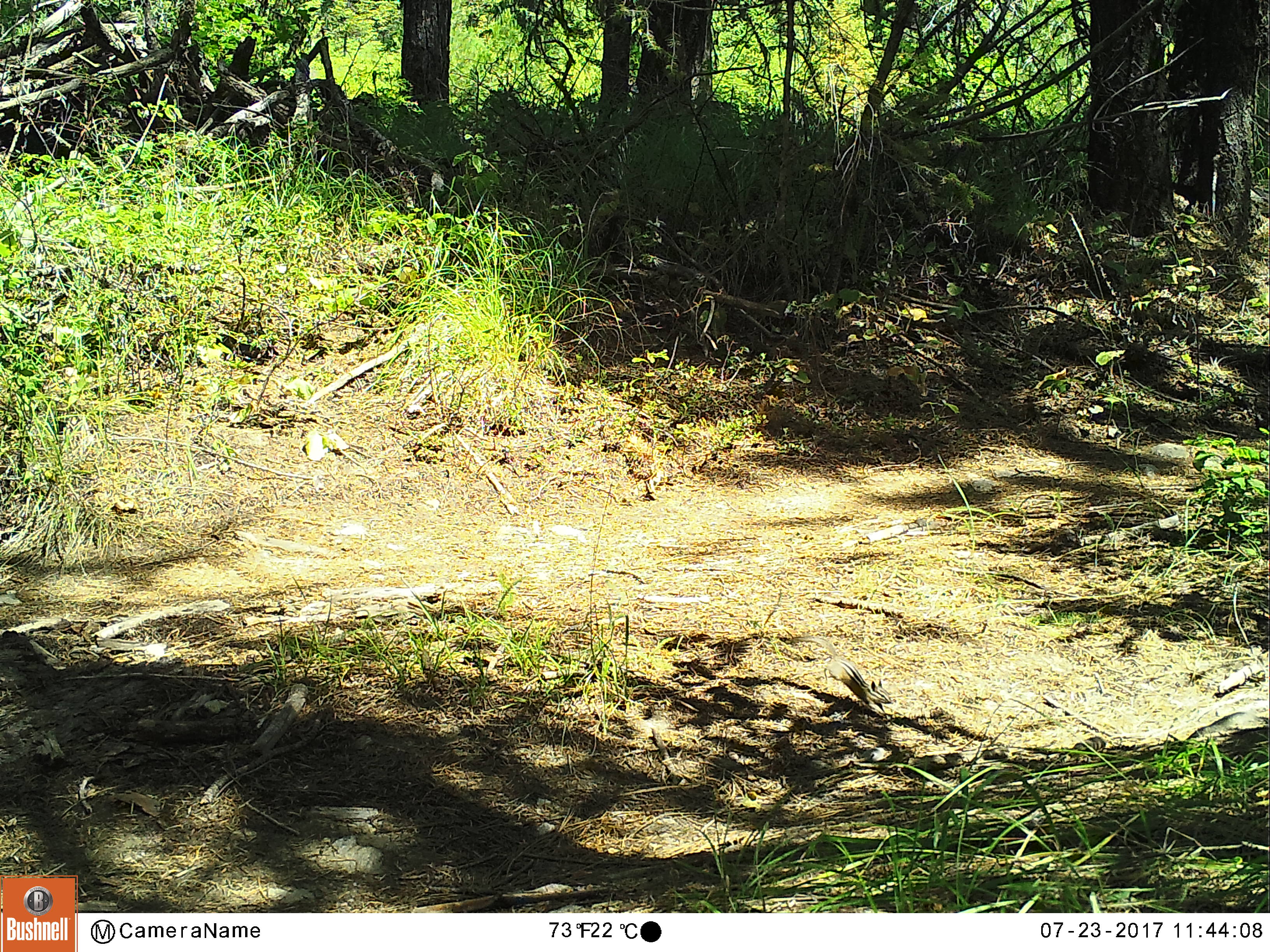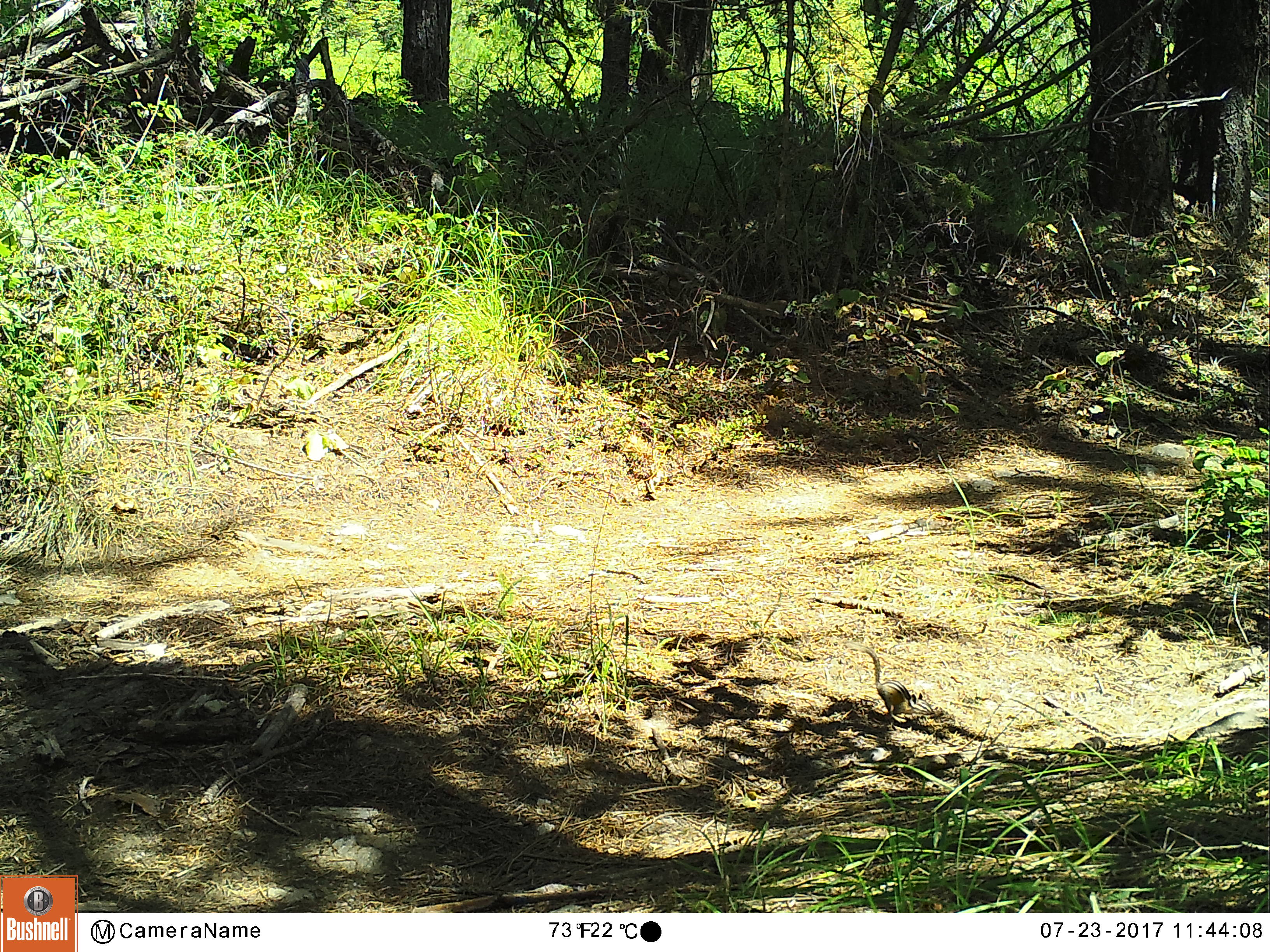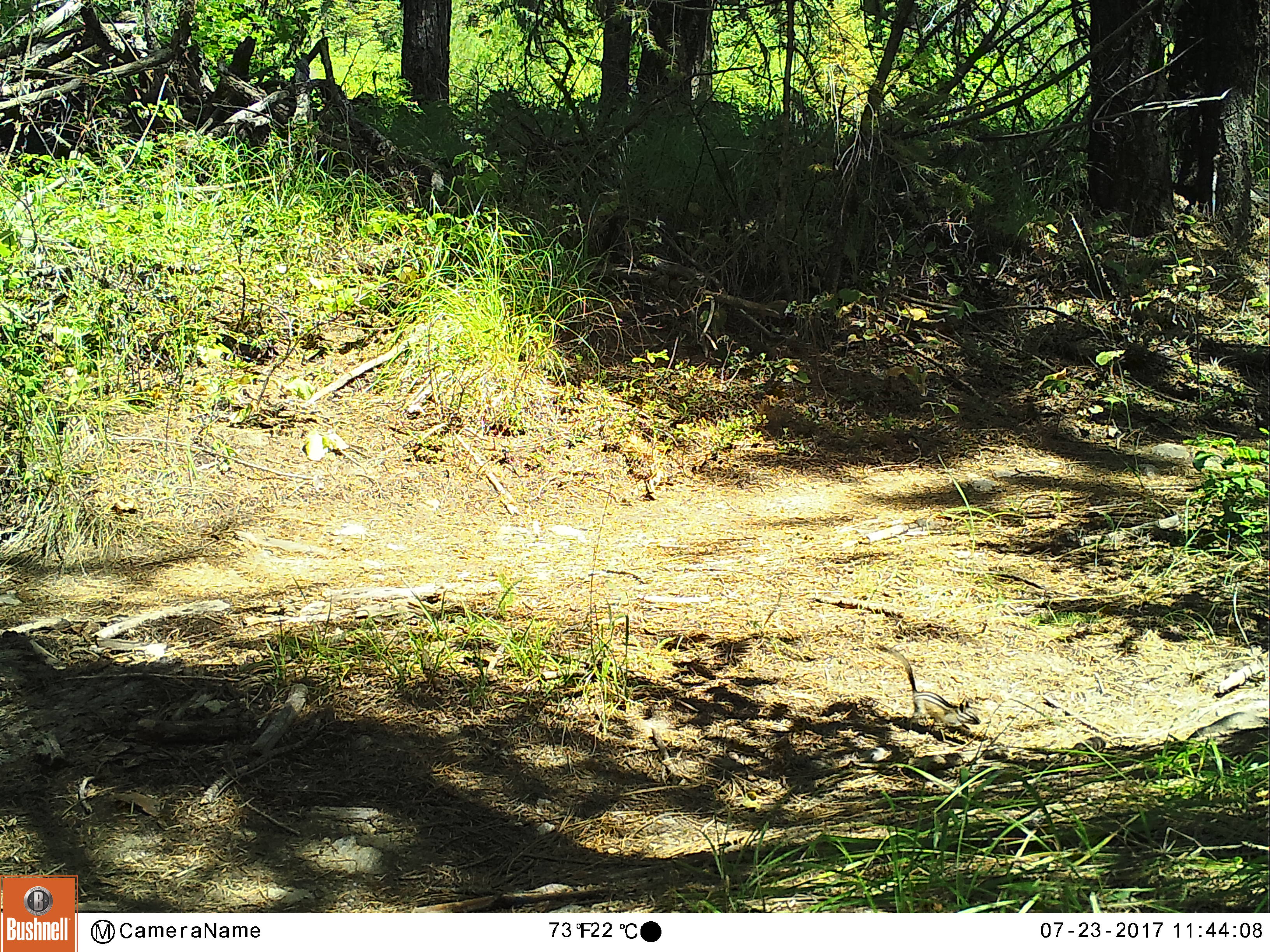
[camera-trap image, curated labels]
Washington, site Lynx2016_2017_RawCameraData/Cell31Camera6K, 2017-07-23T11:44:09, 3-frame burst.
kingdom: Animalia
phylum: Chordata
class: Mammalia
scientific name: Mammalia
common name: small mammal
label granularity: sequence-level